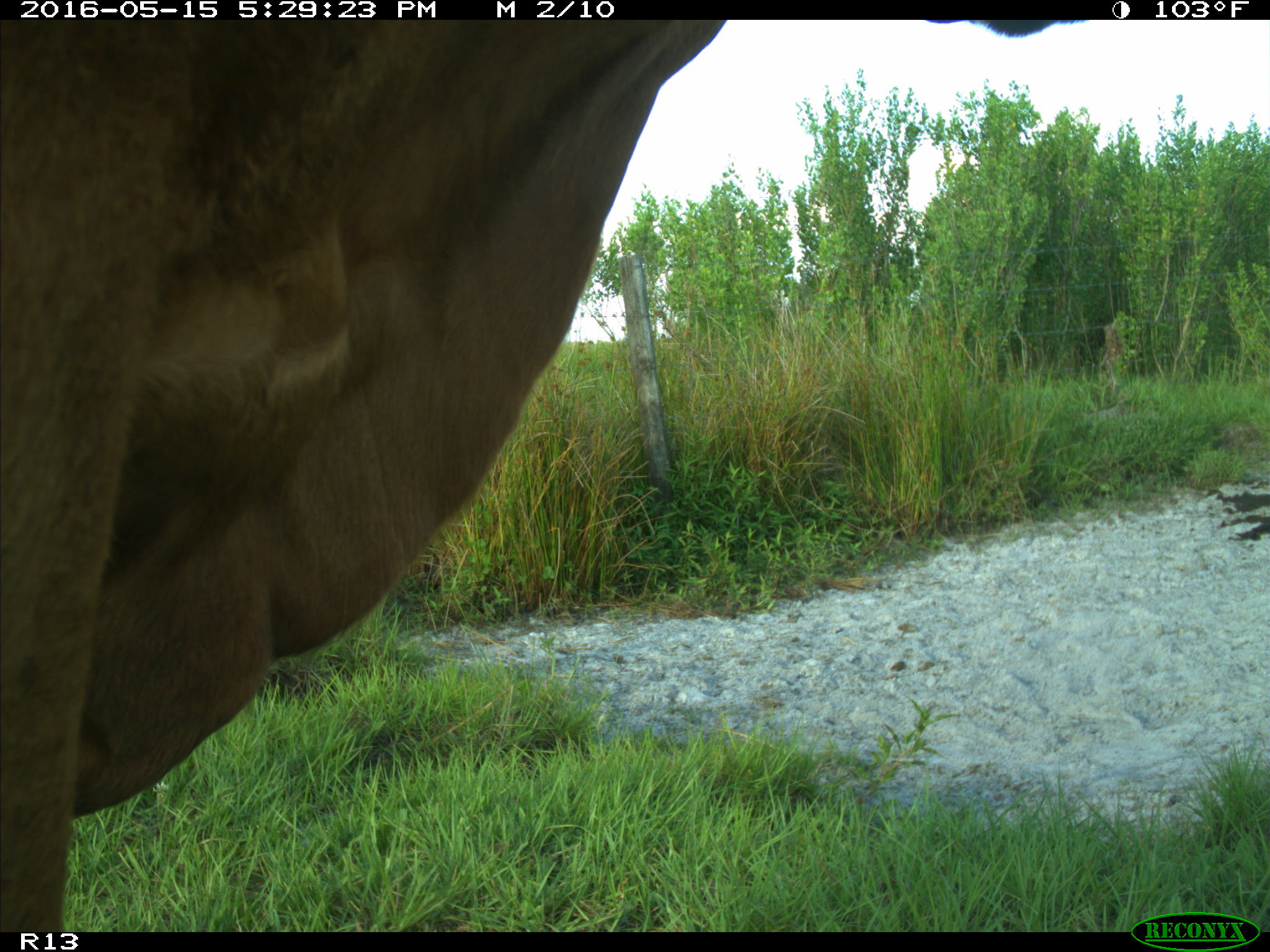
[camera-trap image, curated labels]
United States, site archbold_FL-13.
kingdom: Animalia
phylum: Chordata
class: Mammalia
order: Artiodactyla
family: Bovidae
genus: Bos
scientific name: Bos taurus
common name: domestic cow